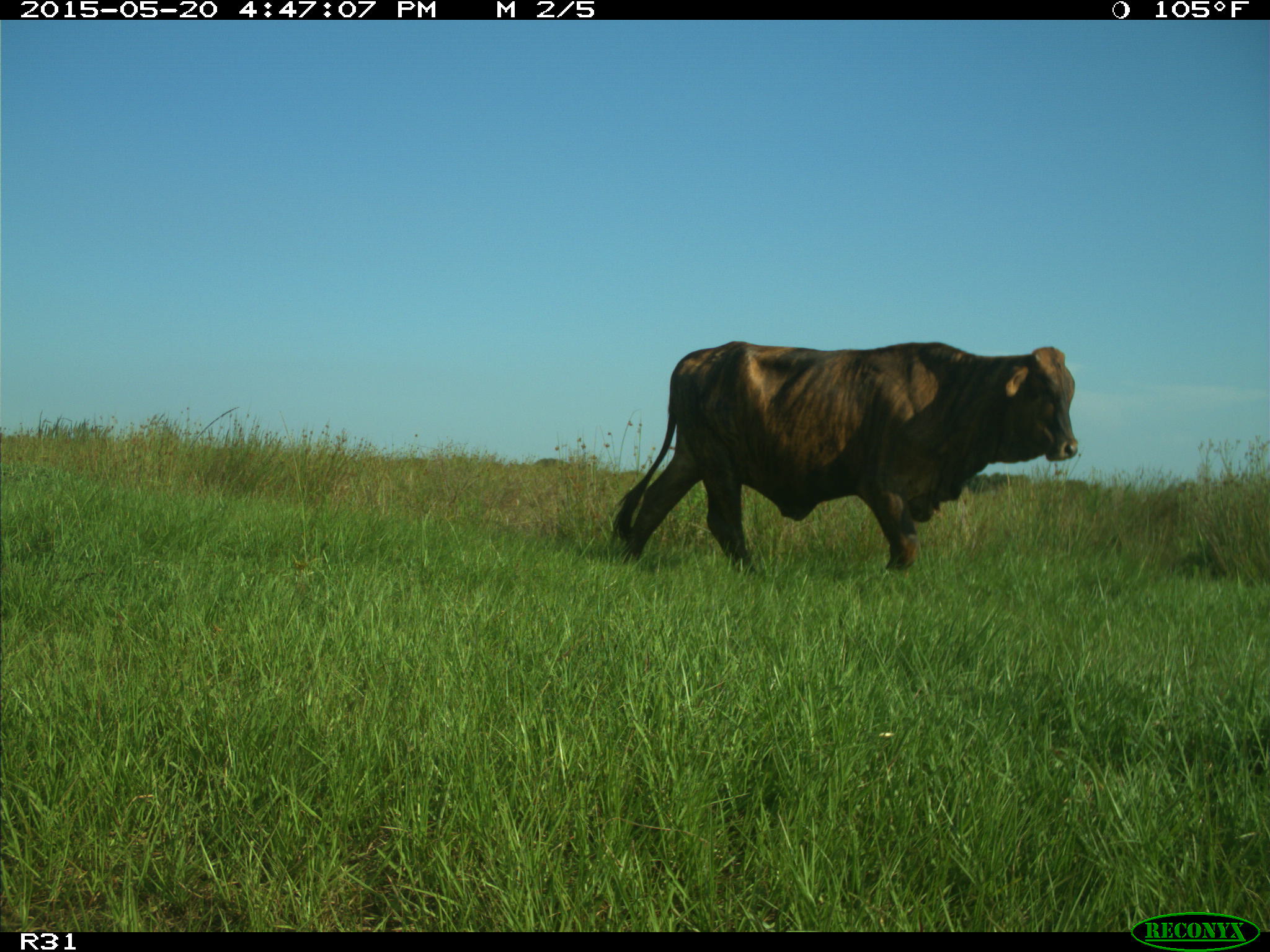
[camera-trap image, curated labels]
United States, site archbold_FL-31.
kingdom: Animalia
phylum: Chordata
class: Mammalia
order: Artiodactyla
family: Bovidae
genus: Bos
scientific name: Bos taurus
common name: domestic cow